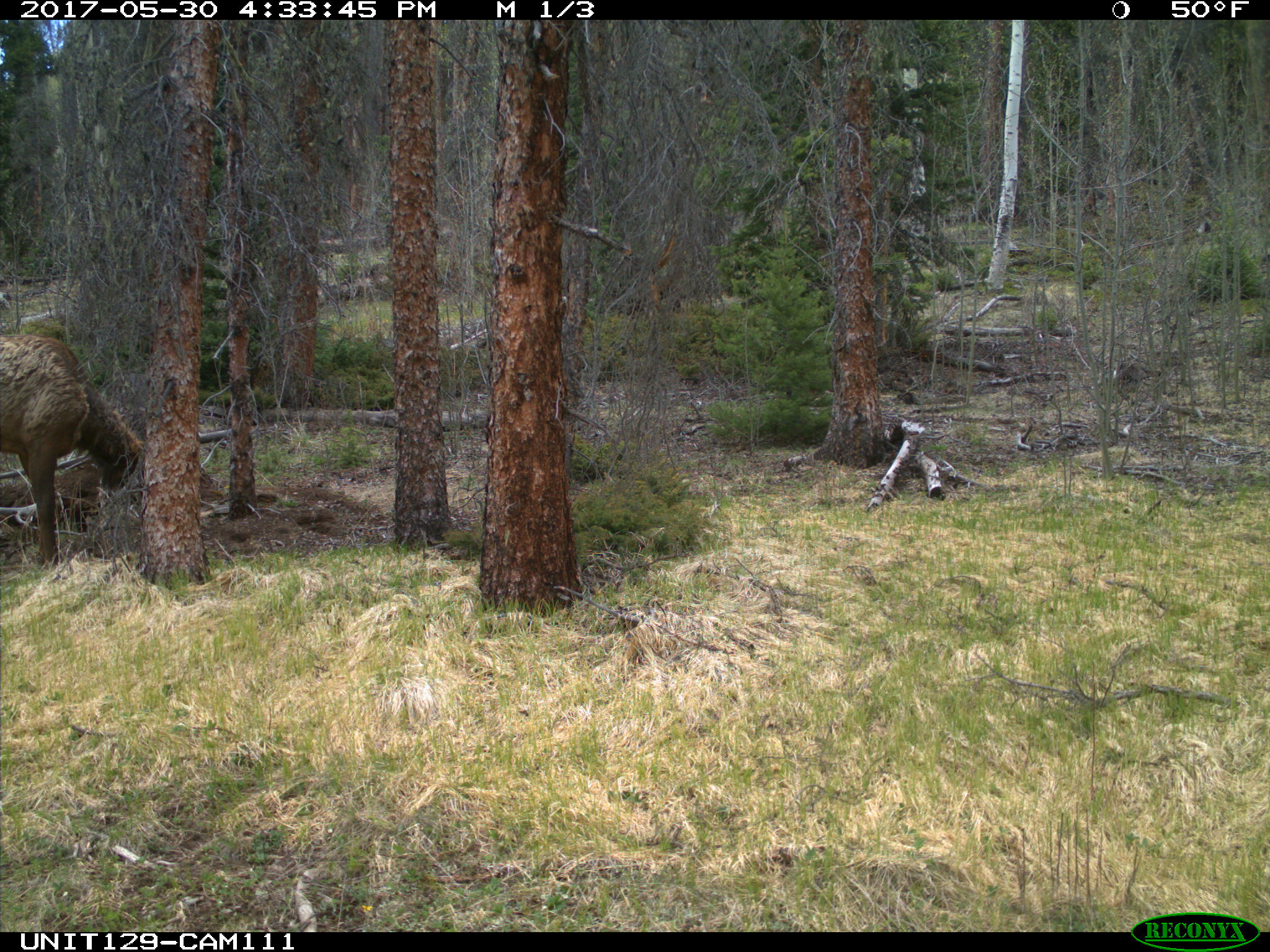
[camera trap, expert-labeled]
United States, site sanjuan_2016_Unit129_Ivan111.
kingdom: Animalia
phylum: Chordata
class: Mammalia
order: Artiodactyla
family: Cervidae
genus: Cervus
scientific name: Cervus elaphus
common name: red deer